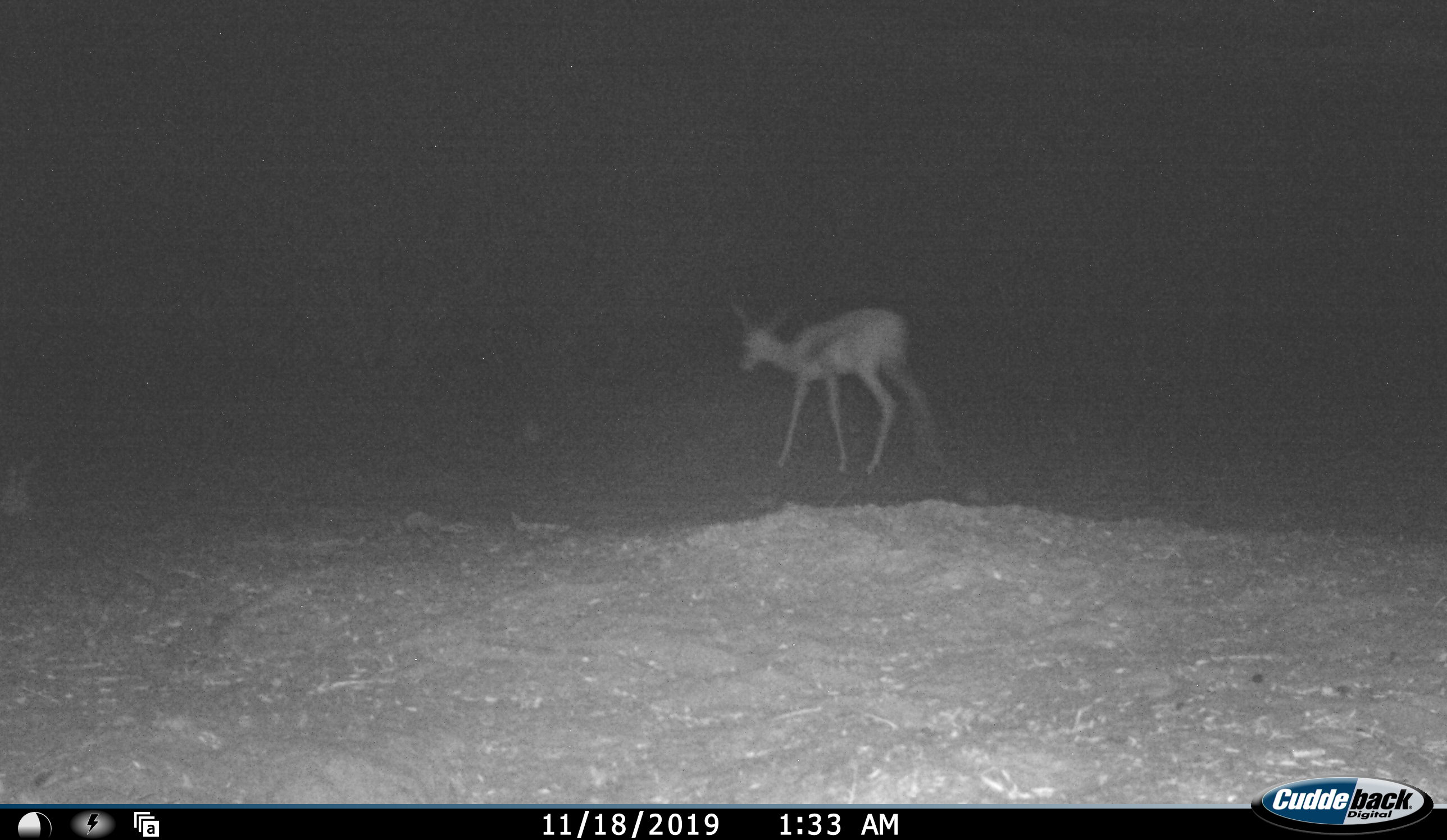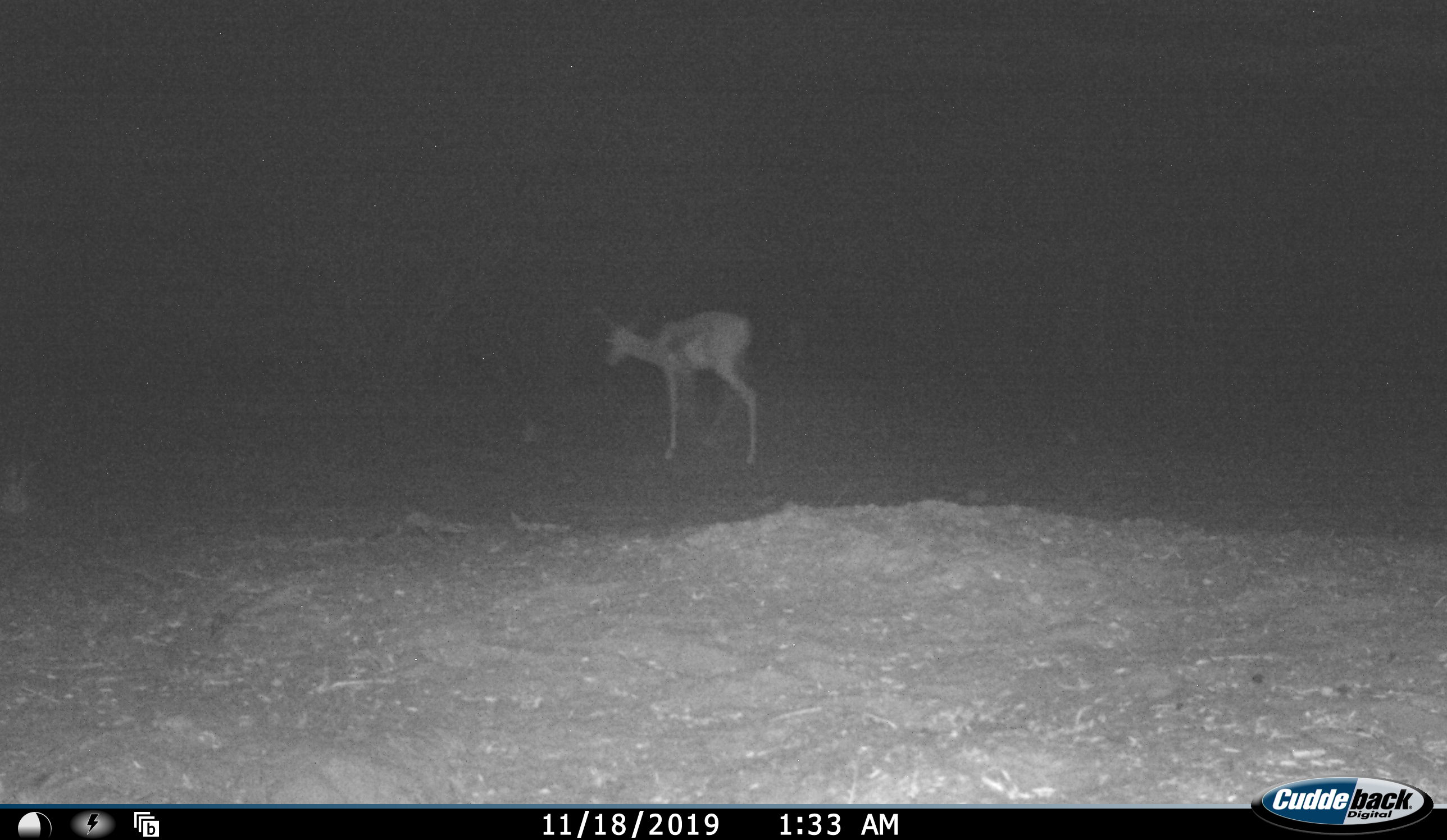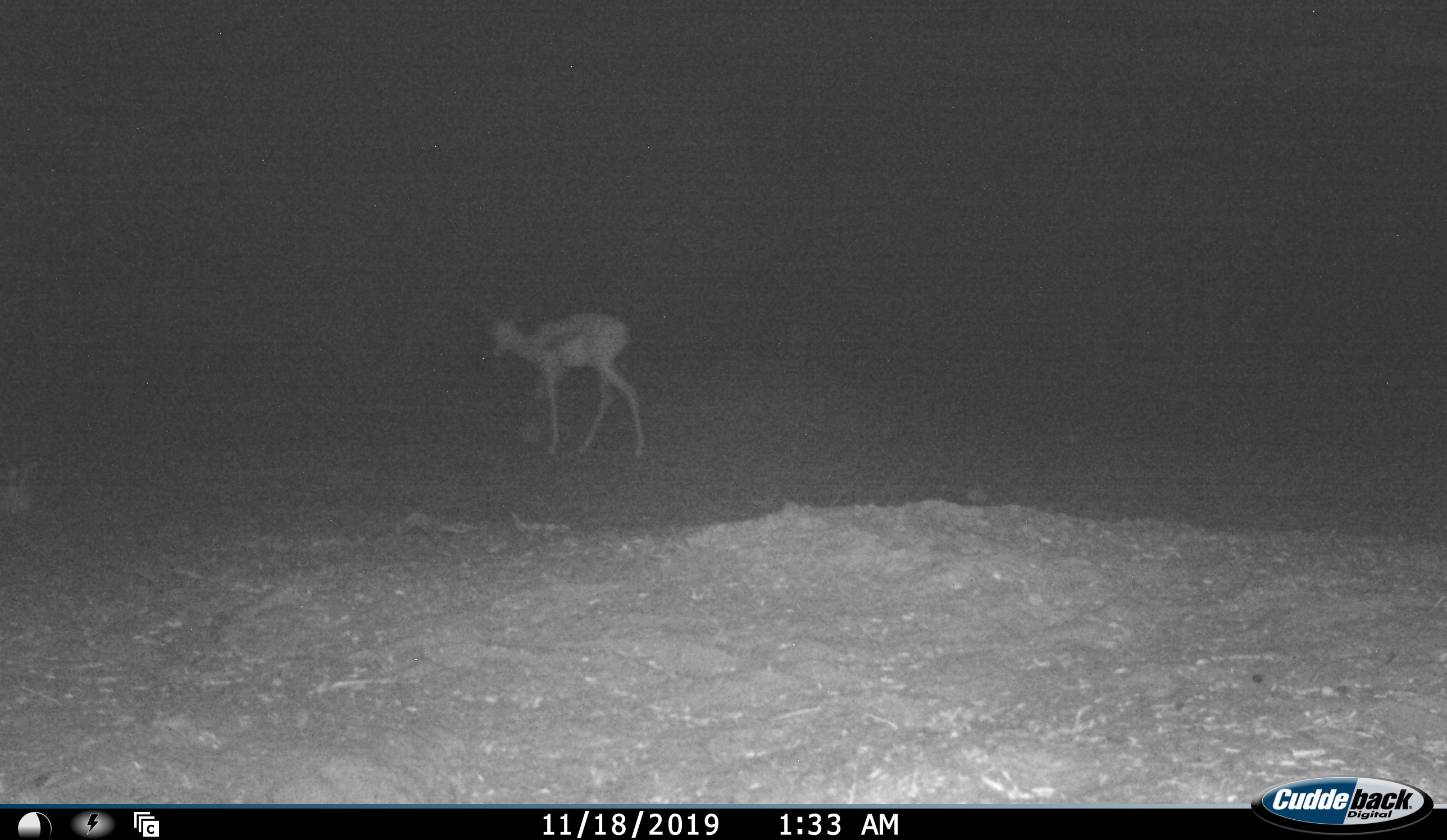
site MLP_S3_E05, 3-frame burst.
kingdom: Animalia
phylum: Chordata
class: Mammalia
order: Artiodactyla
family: Bovidae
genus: Raphicerus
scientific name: Raphicerus campestris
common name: steenbok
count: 1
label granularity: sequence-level